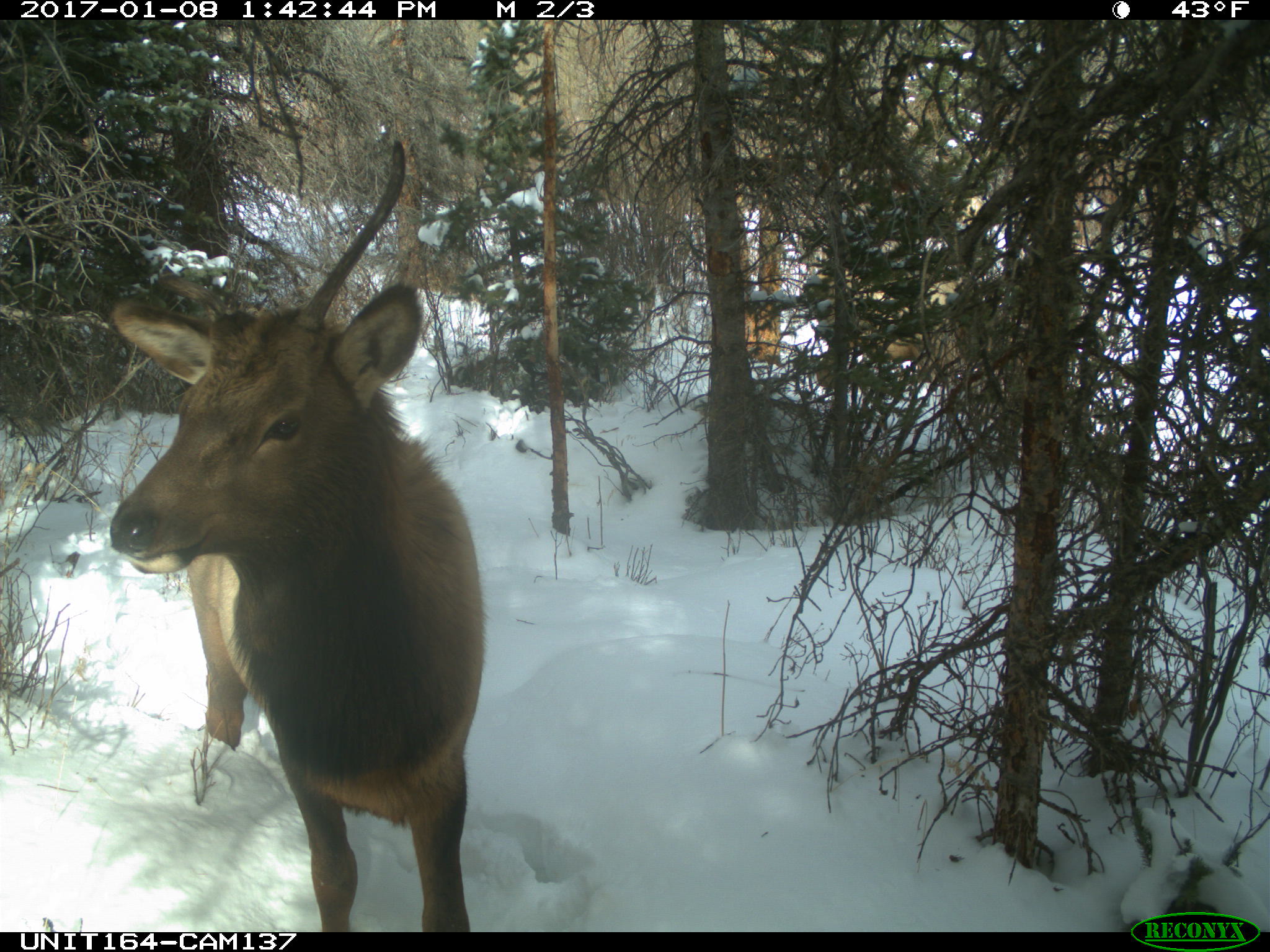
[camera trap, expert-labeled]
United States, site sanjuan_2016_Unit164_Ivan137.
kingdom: Animalia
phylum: Chordata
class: Mammalia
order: Artiodactyla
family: Cervidae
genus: Cervus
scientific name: Cervus elaphus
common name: red deer